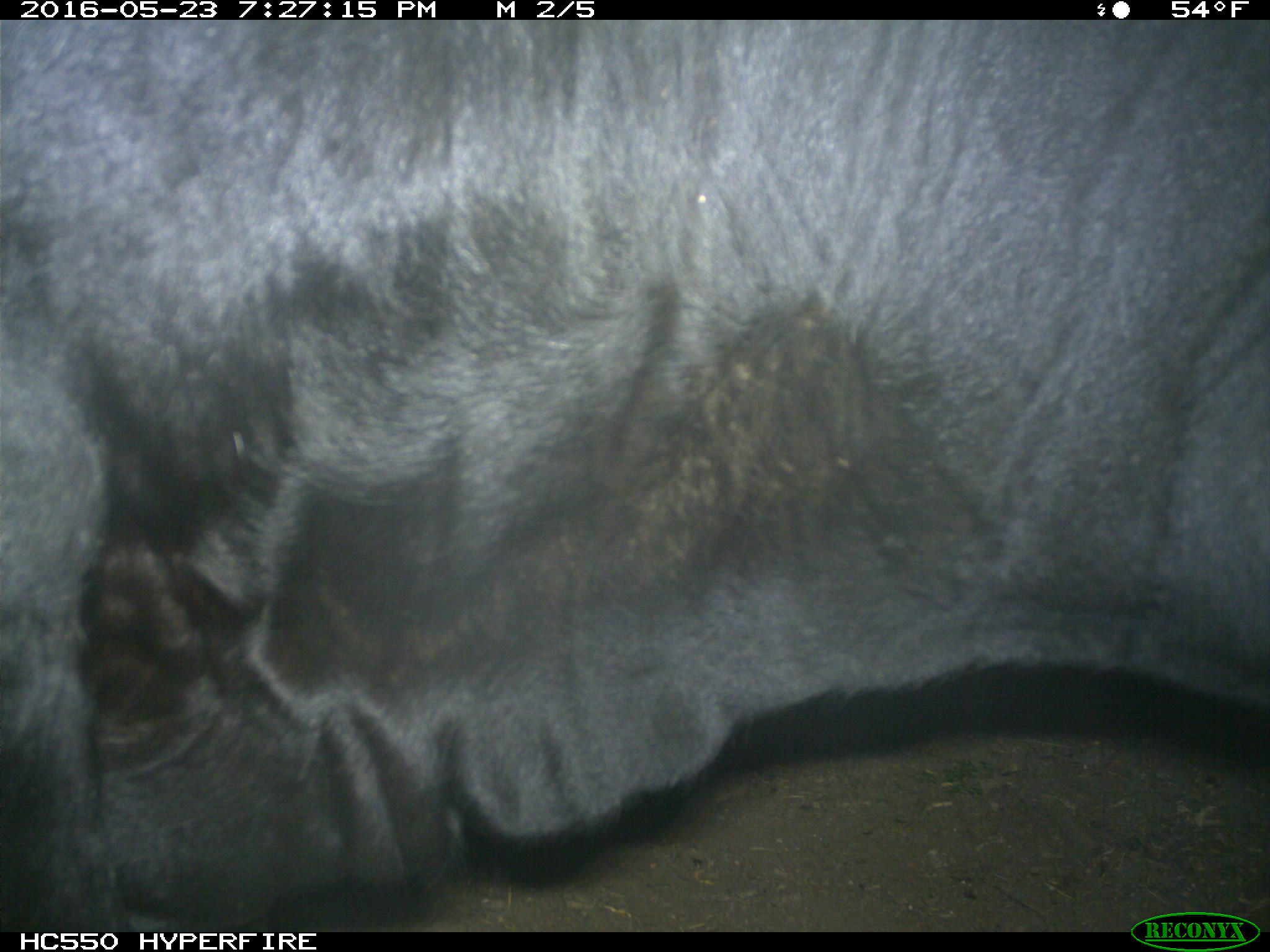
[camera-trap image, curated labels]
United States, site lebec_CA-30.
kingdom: Animalia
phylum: Chordata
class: Mammalia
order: Artiodactyla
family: Bovidae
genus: Bos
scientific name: Bos taurus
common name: domestic cow